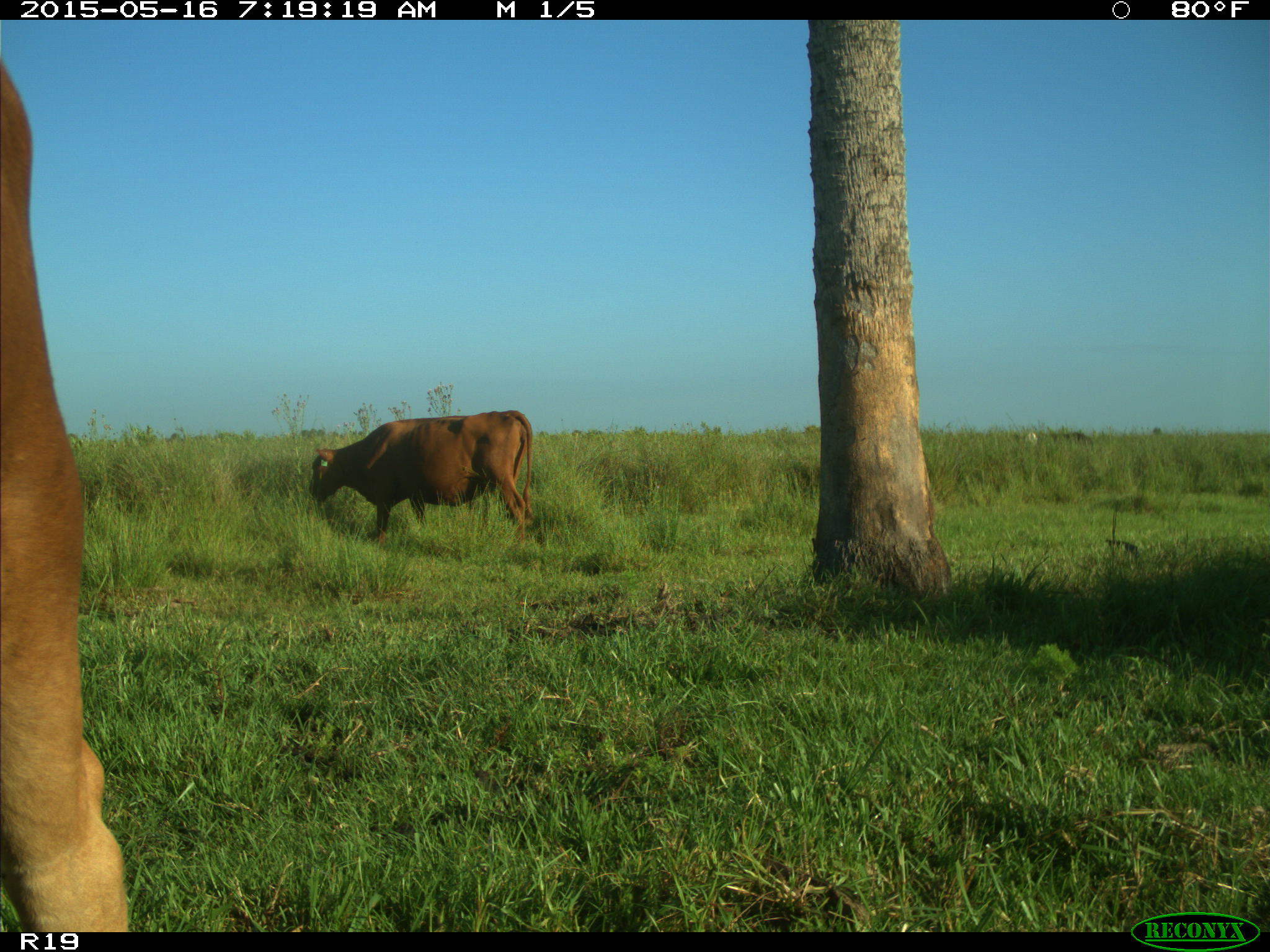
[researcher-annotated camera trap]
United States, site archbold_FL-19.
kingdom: Animalia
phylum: Chordata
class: Mammalia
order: Artiodactyla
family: Bovidae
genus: Bos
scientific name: Bos taurus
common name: domestic cow